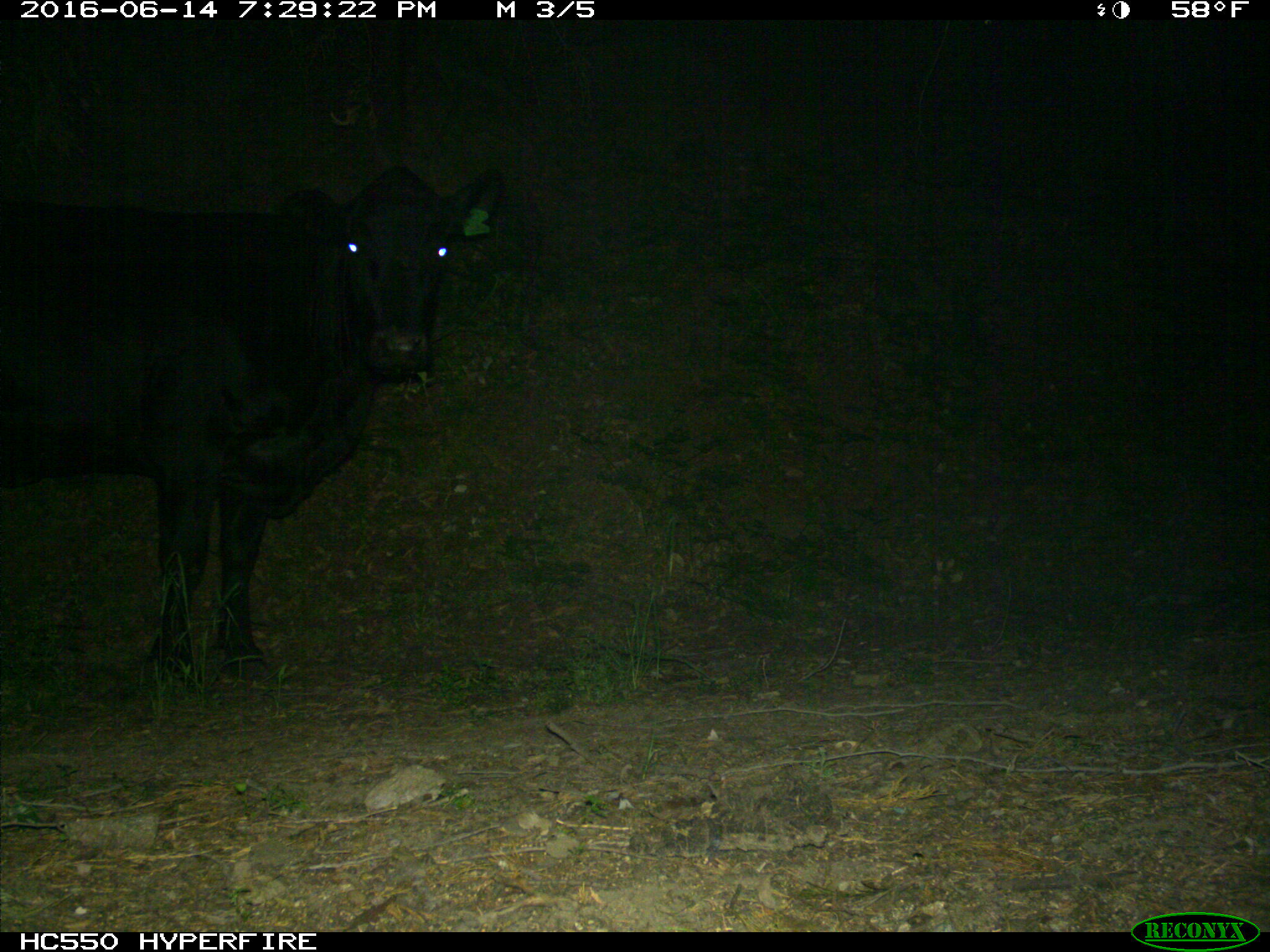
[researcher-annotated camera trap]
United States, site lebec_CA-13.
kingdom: Animalia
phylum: Chordata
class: Mammalia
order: Artiodactyla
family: Bovidae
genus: Bos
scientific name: Bos taurus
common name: domestic cow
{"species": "Bos taurus (domestic cow)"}